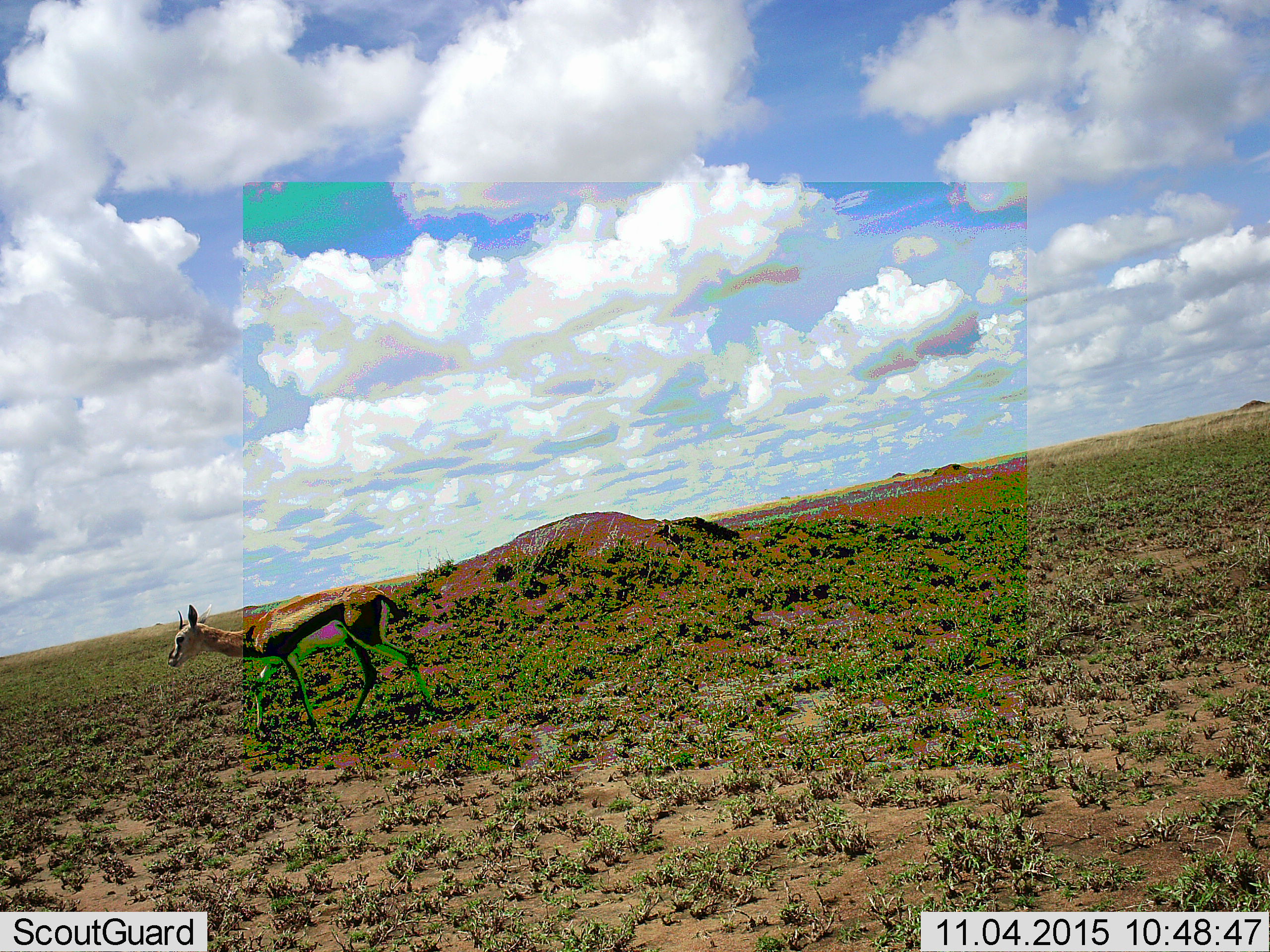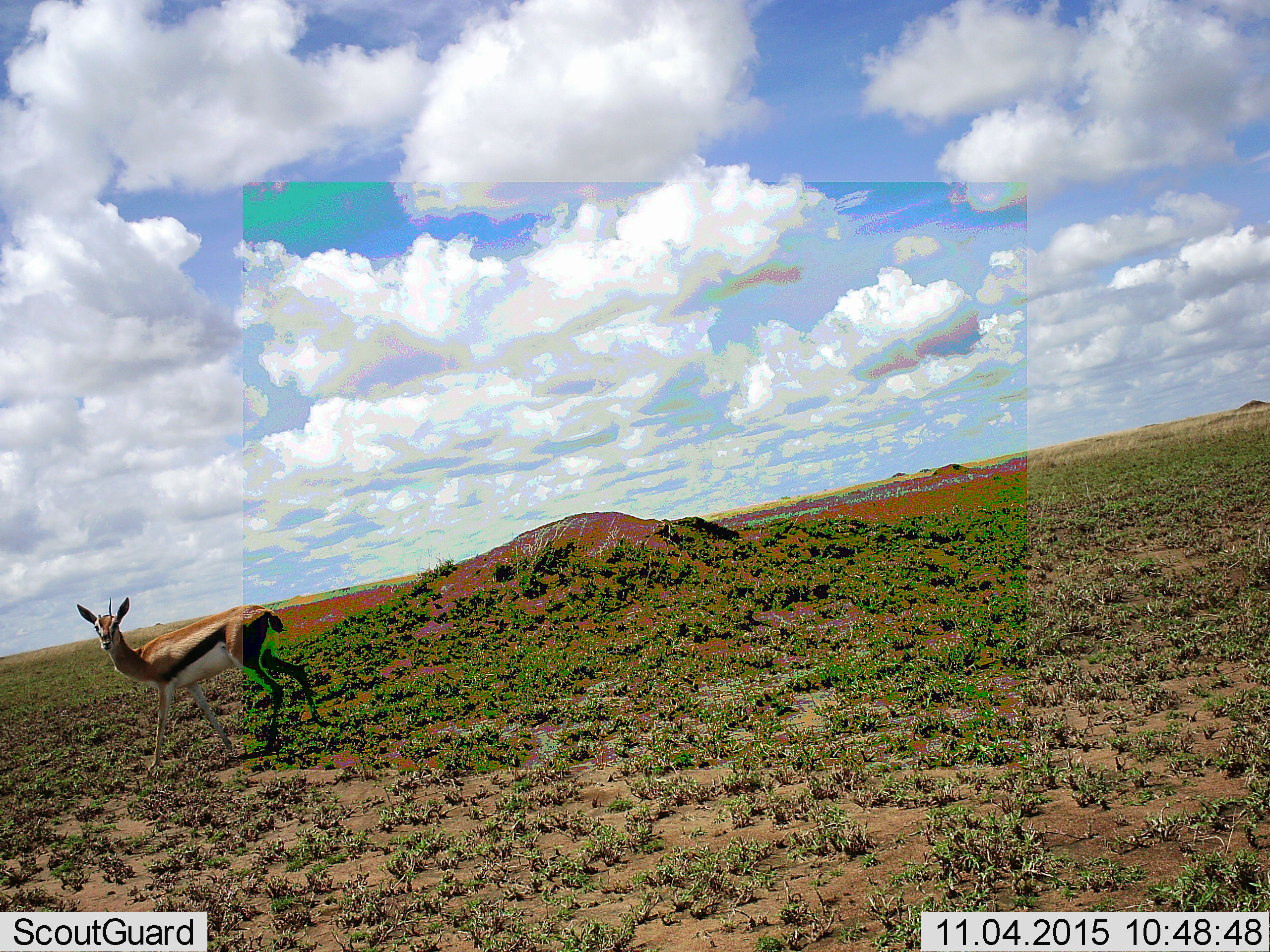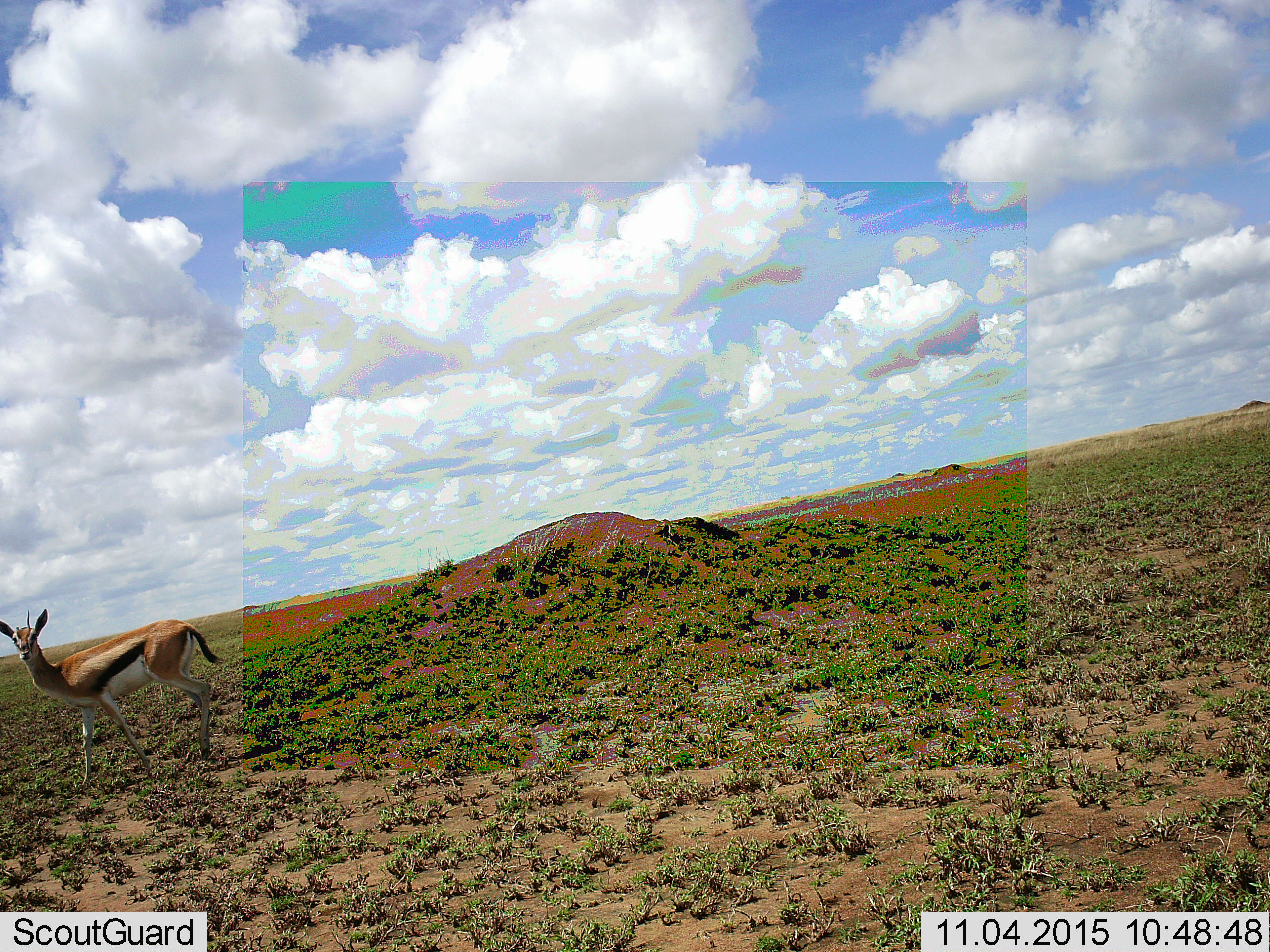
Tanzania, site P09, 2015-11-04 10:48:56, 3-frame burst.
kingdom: Animalia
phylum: Chordata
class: Mammalia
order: Artiodactyla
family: Bovidae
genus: Eudorcas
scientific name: Eudorcas thomsonii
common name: thomson's gazelle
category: gazellethomsons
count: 1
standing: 30%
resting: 0%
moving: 80%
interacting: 0%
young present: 20%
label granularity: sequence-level